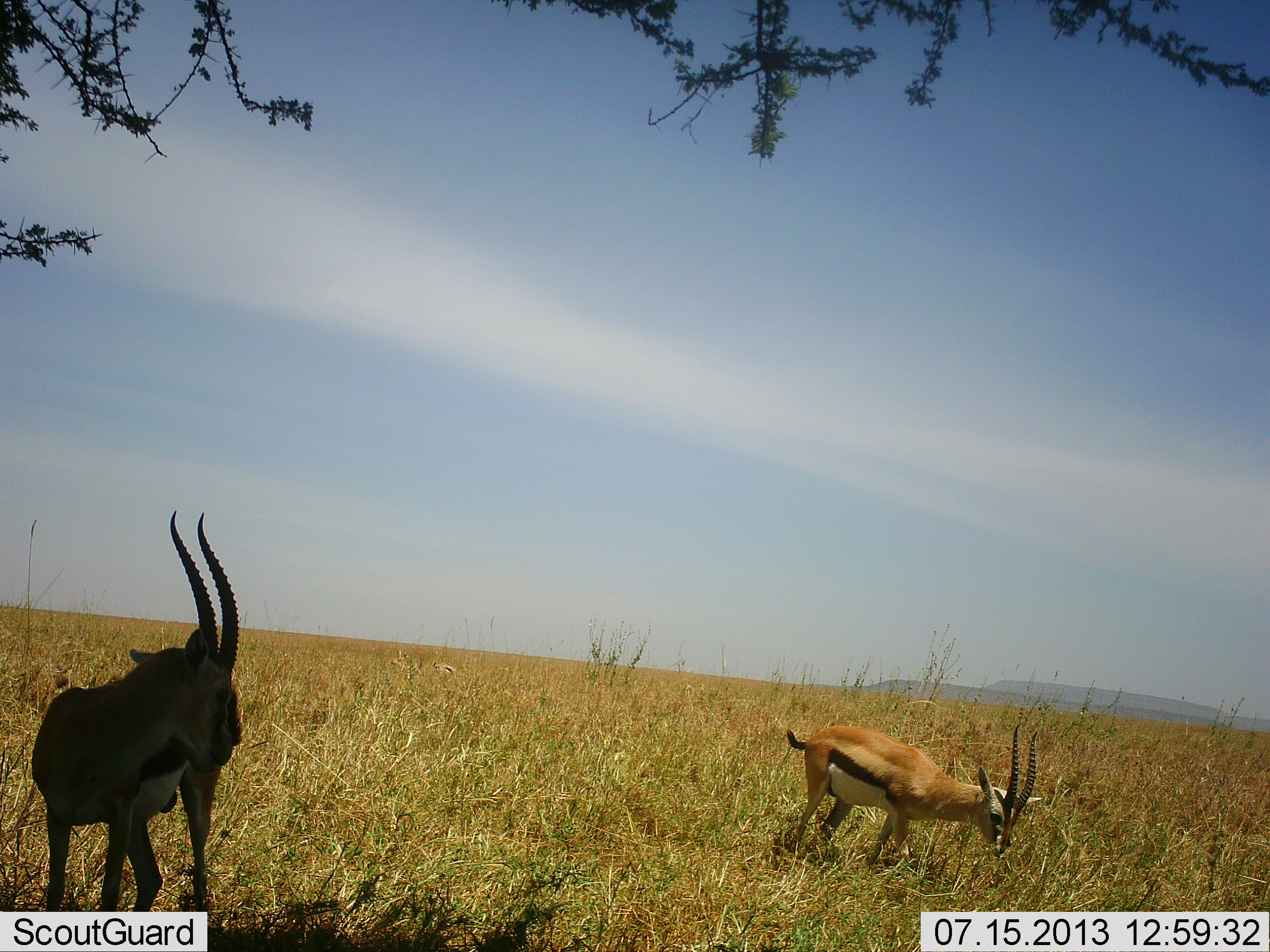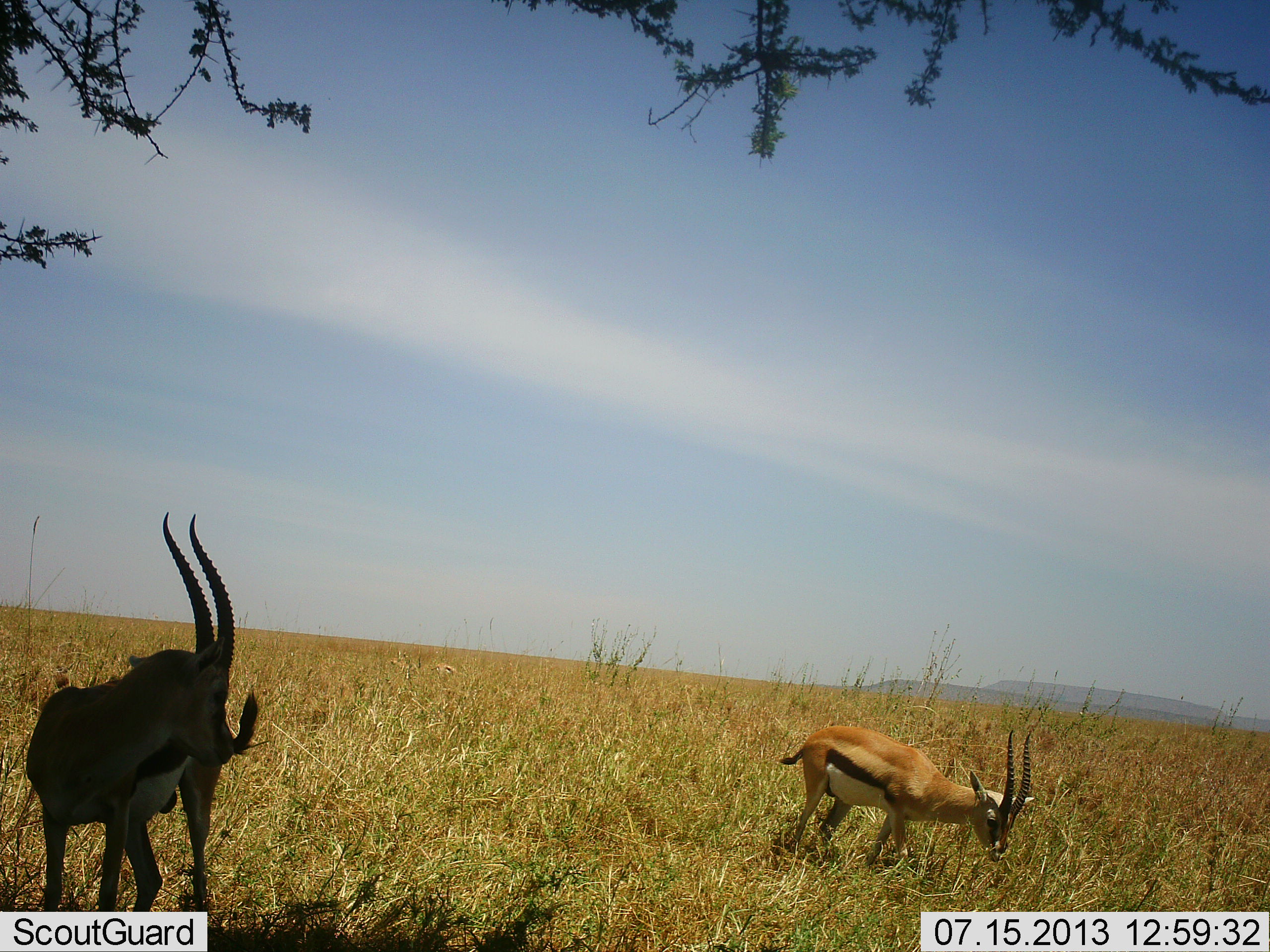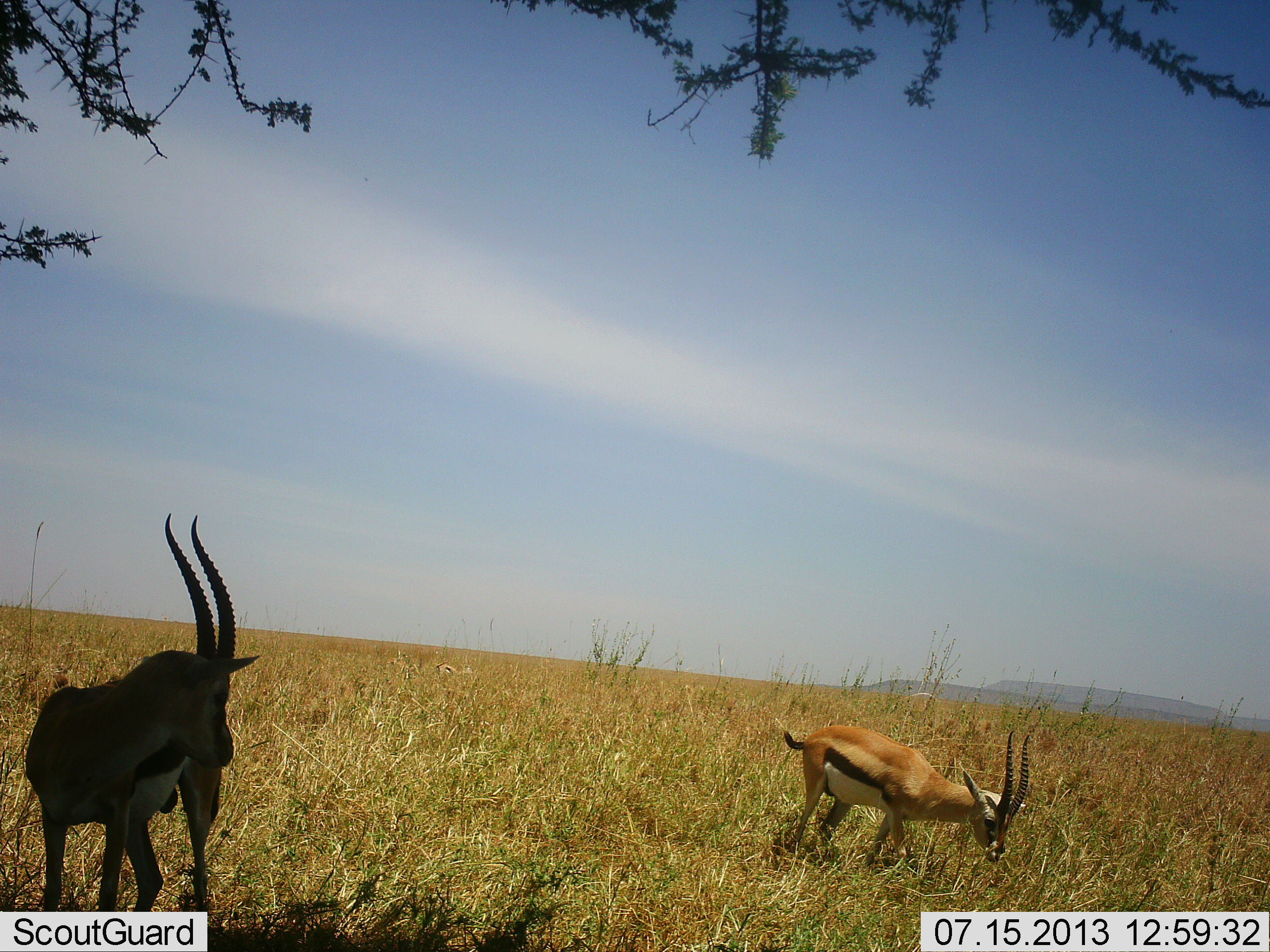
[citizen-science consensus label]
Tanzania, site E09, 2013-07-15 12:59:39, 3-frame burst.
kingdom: Animalia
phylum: Chordata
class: Mammalia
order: Artiodactyla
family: Bovidae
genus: Eudorcas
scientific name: Eudorcas thomsonii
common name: thomson's gazelle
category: gazellethomsons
Gazellethomsons (thomson's gazelle) (Eudorcas thomsonii), count 2. Behavior (volunteer vote fractions): standing 77%, resting 3%, moving 6%, interacting 0%. Young present (vote fraction): 3%. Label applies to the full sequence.